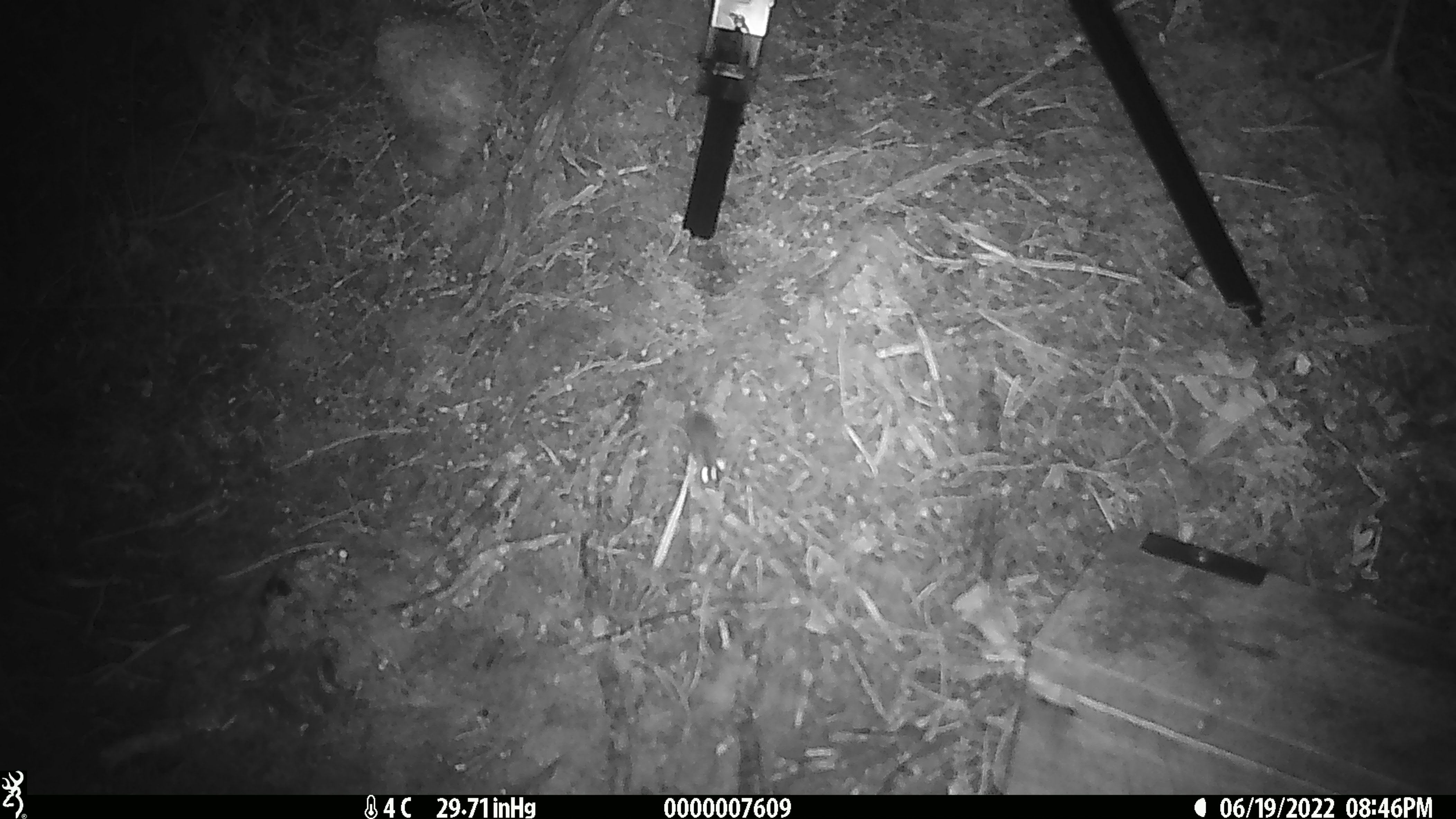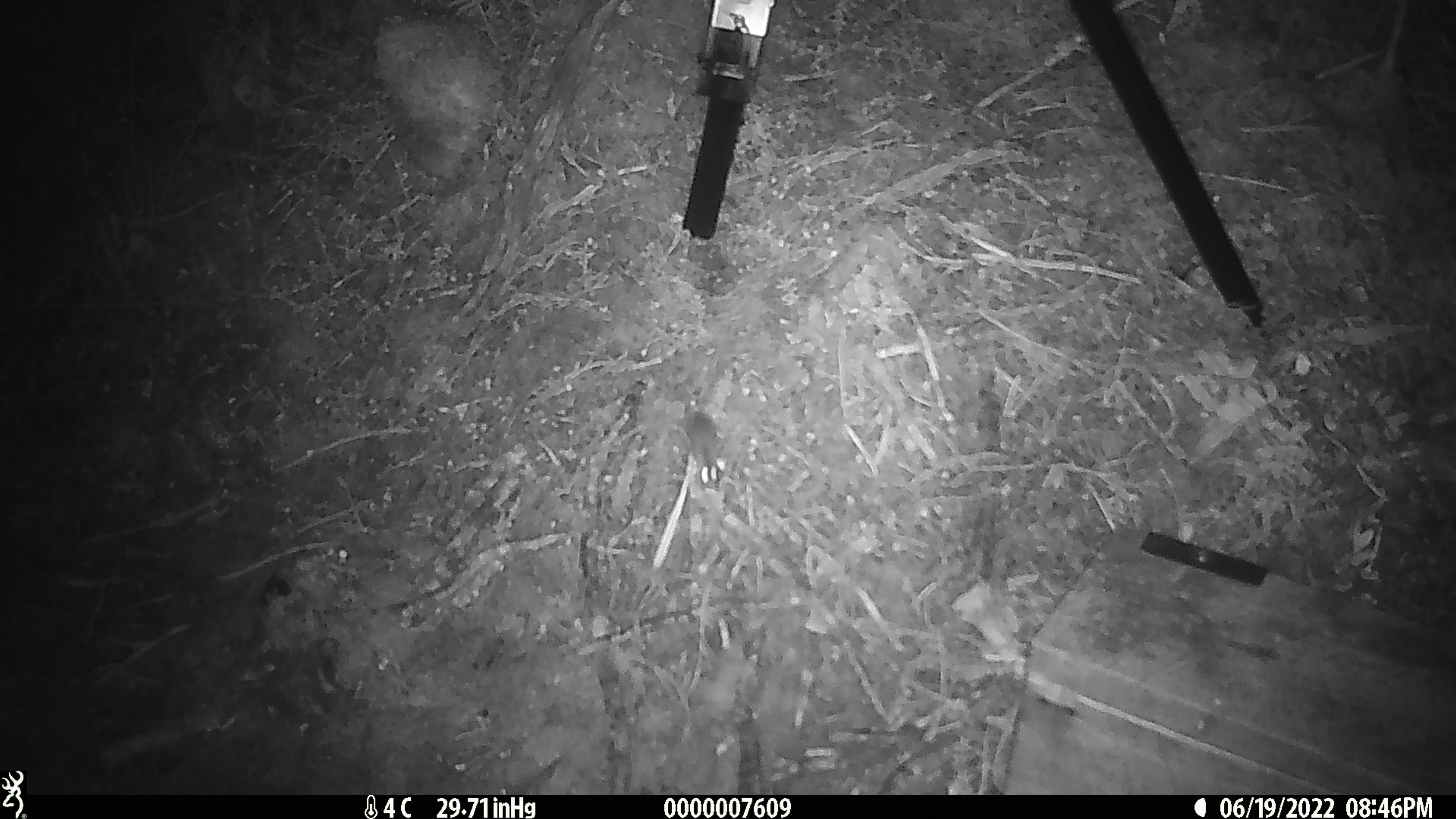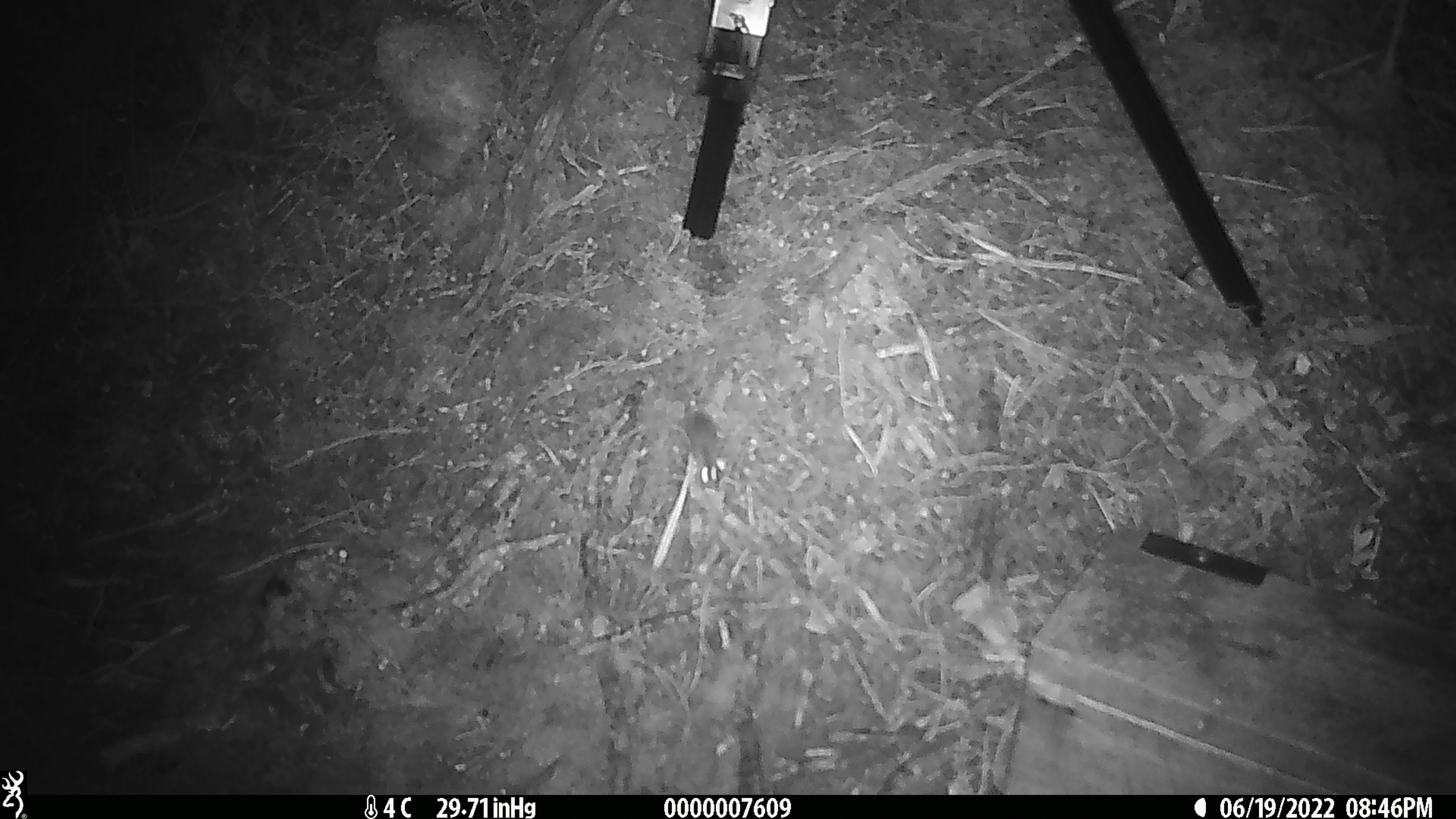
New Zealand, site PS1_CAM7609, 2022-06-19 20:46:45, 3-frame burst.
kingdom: Animalia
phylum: Chordata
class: Mammalia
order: Rodentia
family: Muridae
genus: Mus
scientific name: Mus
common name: mouse